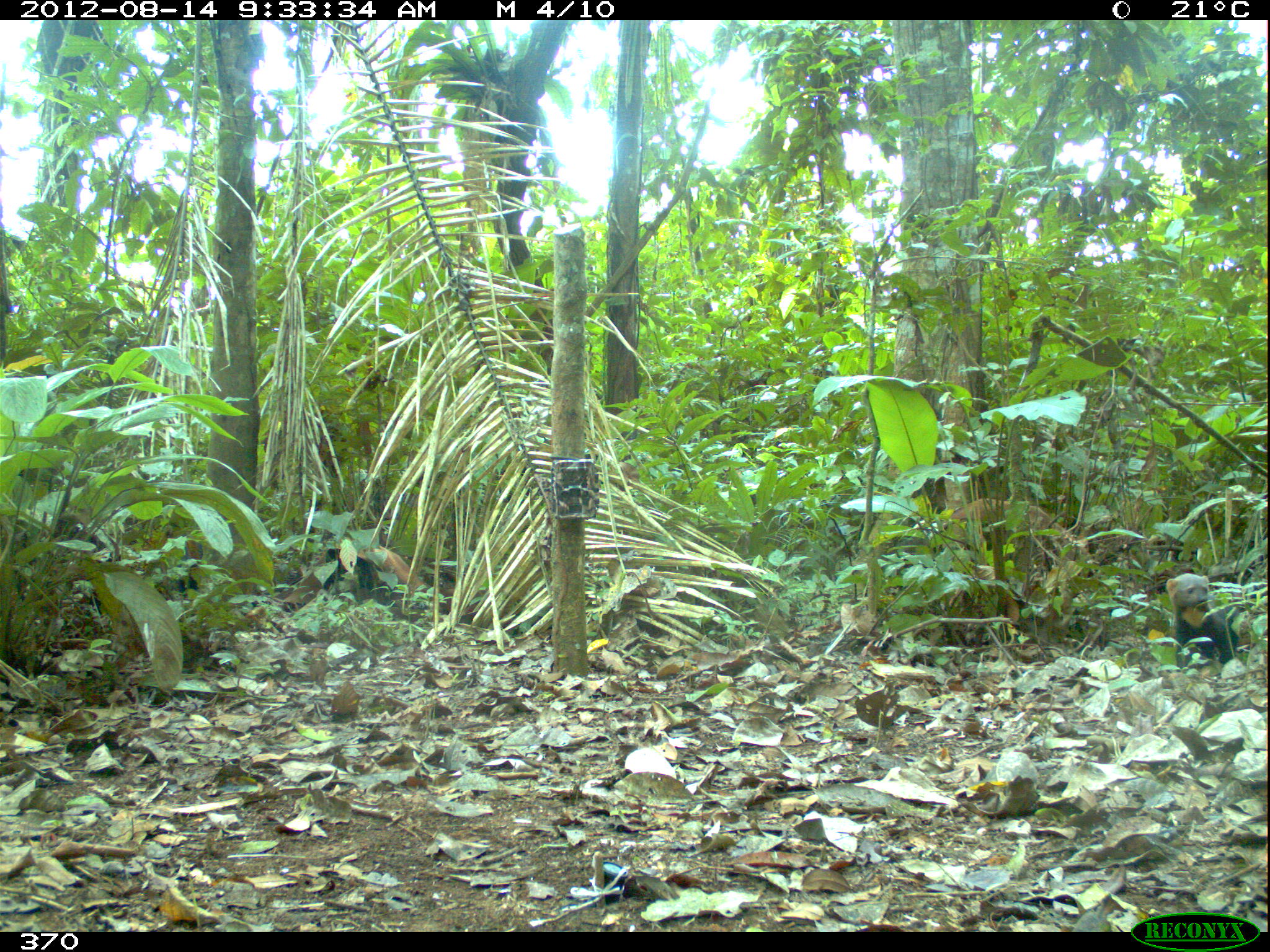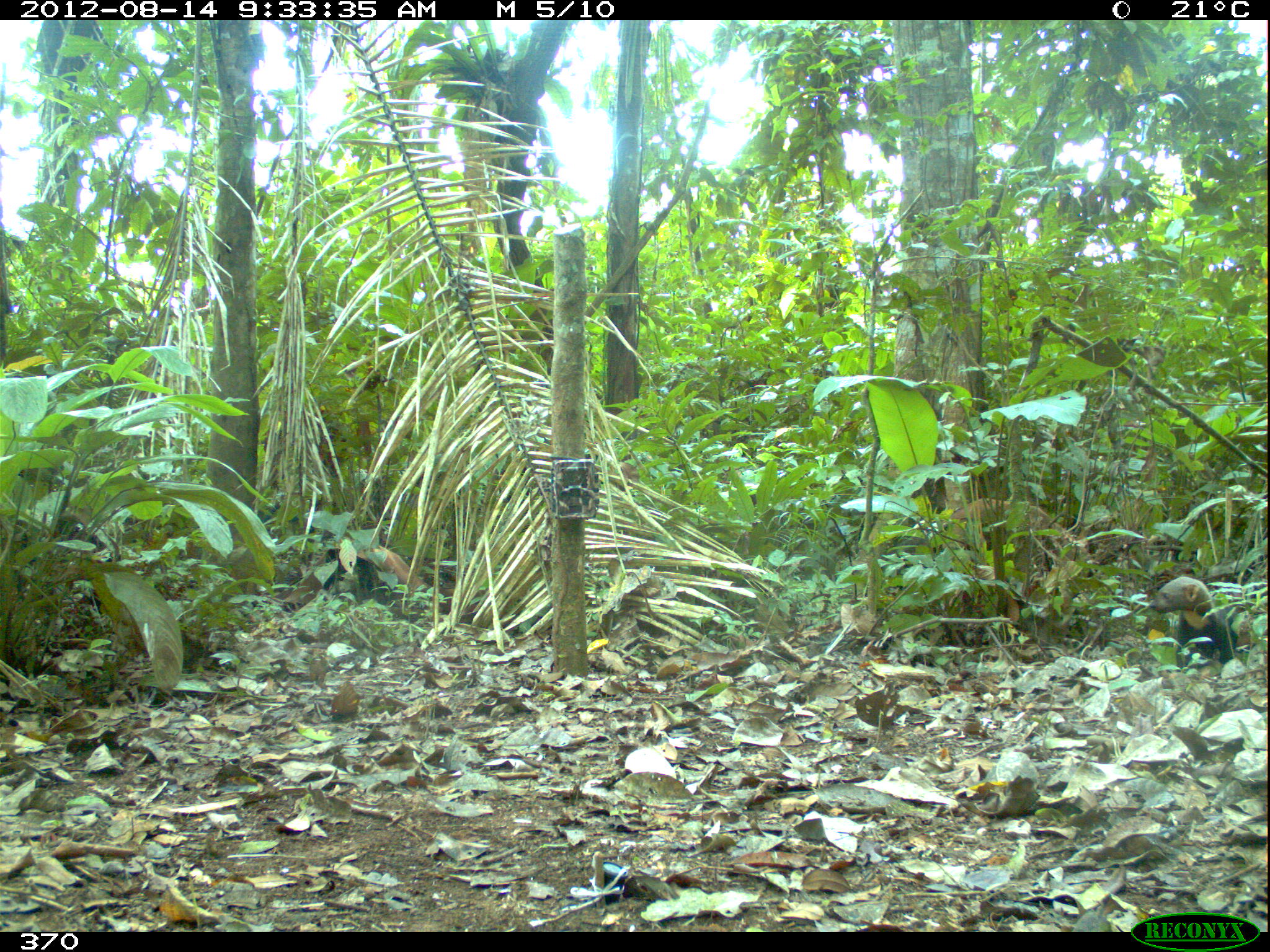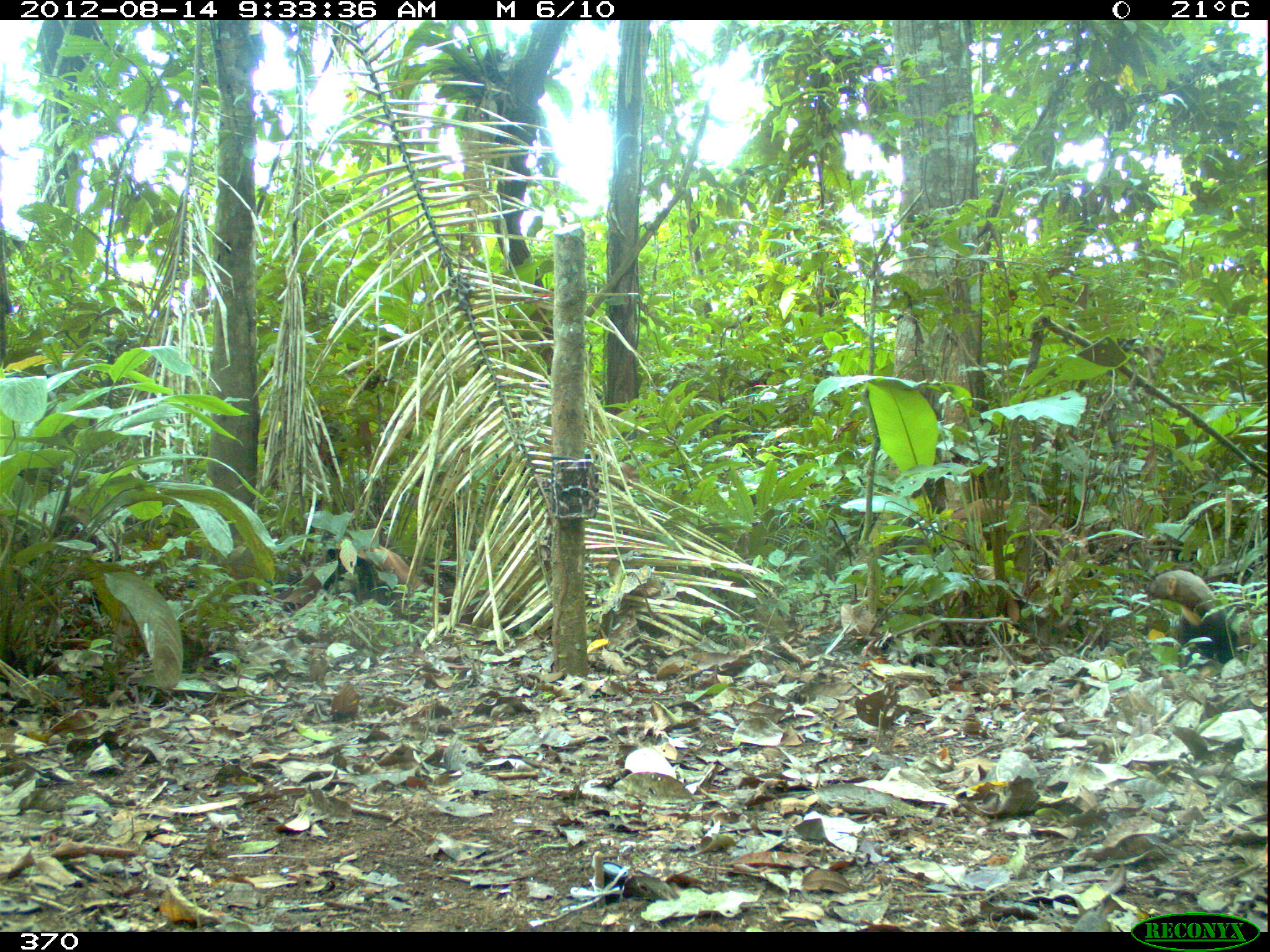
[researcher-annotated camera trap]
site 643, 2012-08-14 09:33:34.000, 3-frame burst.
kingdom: Animalia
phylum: Chordata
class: Mammalia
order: Carnivora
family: Mustelidae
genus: Eira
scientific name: Eira barbara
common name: tayra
Eira barbara (tayra).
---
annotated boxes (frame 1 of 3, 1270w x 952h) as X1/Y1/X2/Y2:
eira barbara: 1164/573/1249/674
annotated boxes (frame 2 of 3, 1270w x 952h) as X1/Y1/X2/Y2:
eira barbara: 1150/575/1239/667